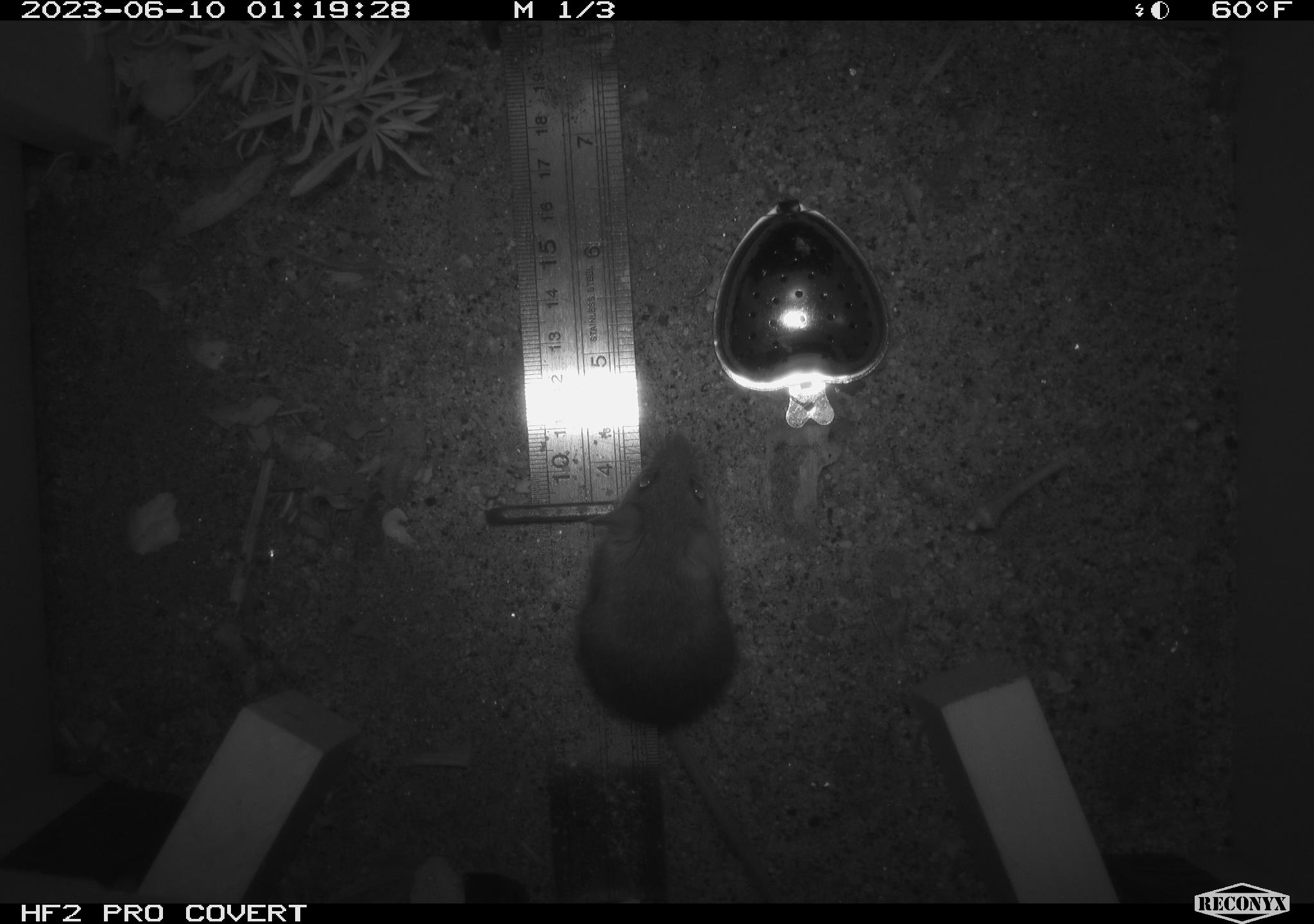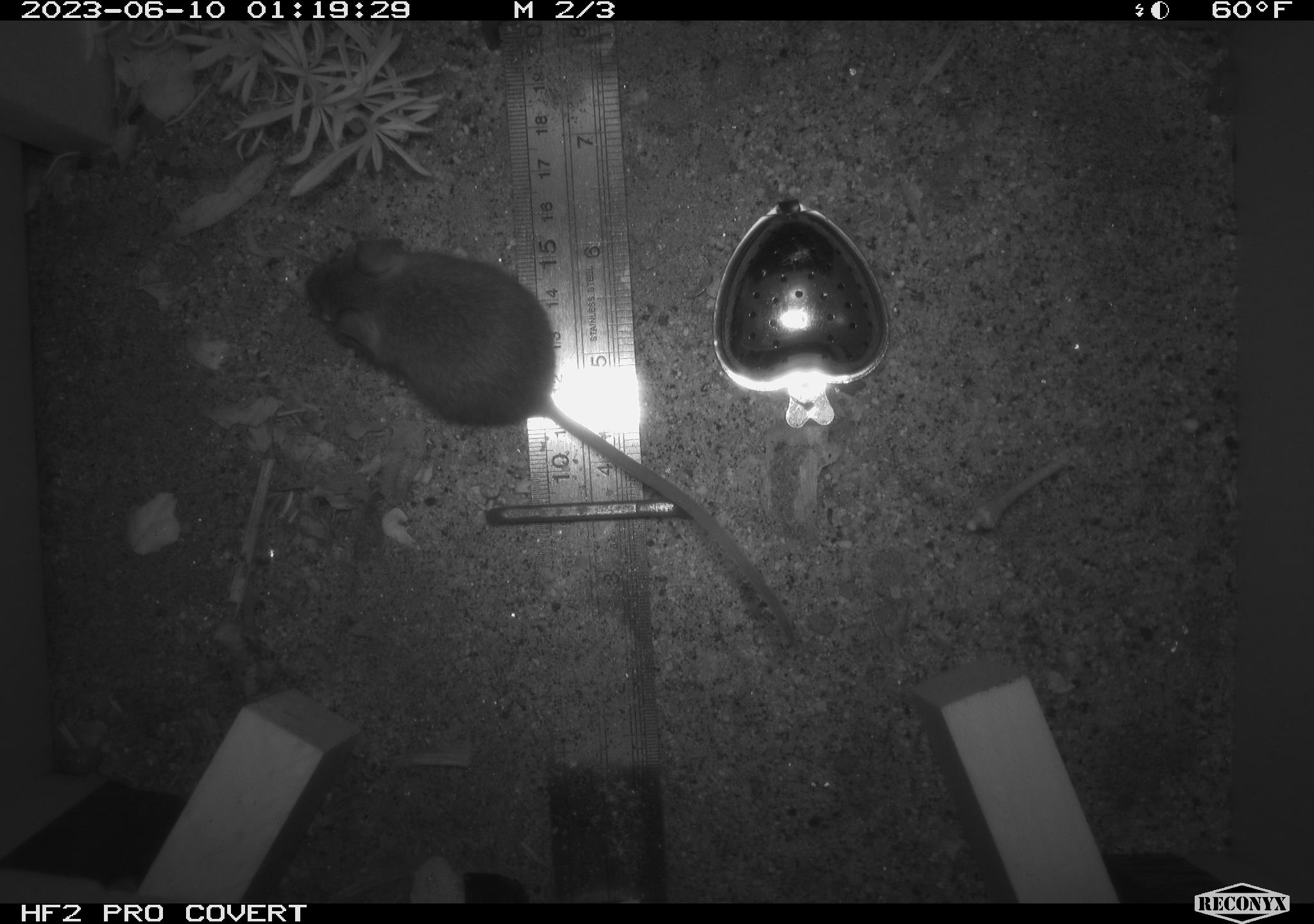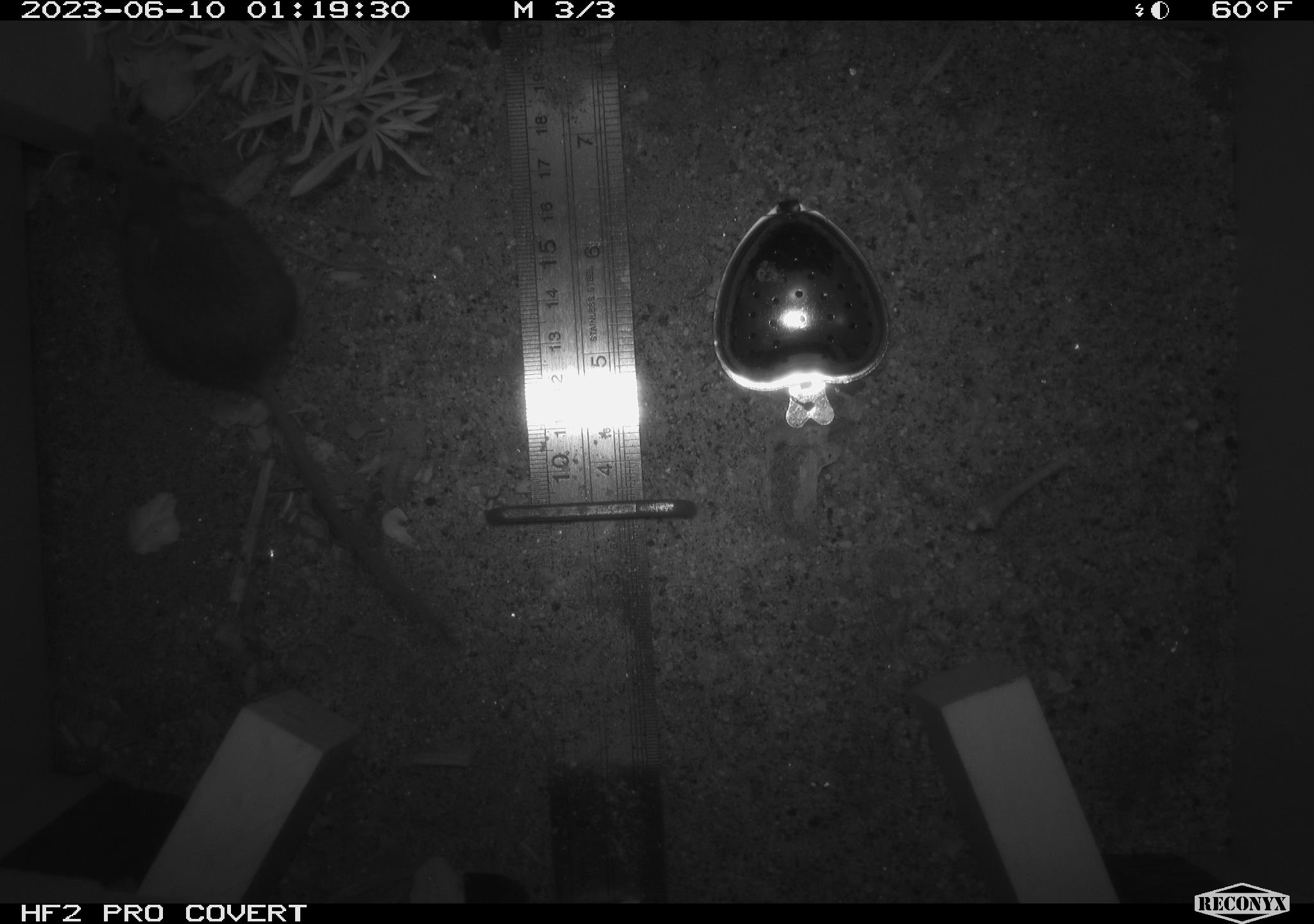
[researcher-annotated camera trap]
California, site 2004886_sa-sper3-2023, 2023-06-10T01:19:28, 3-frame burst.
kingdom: Animalia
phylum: Chordata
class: Mammalia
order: Rodentia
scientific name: Rodentia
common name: mouse species